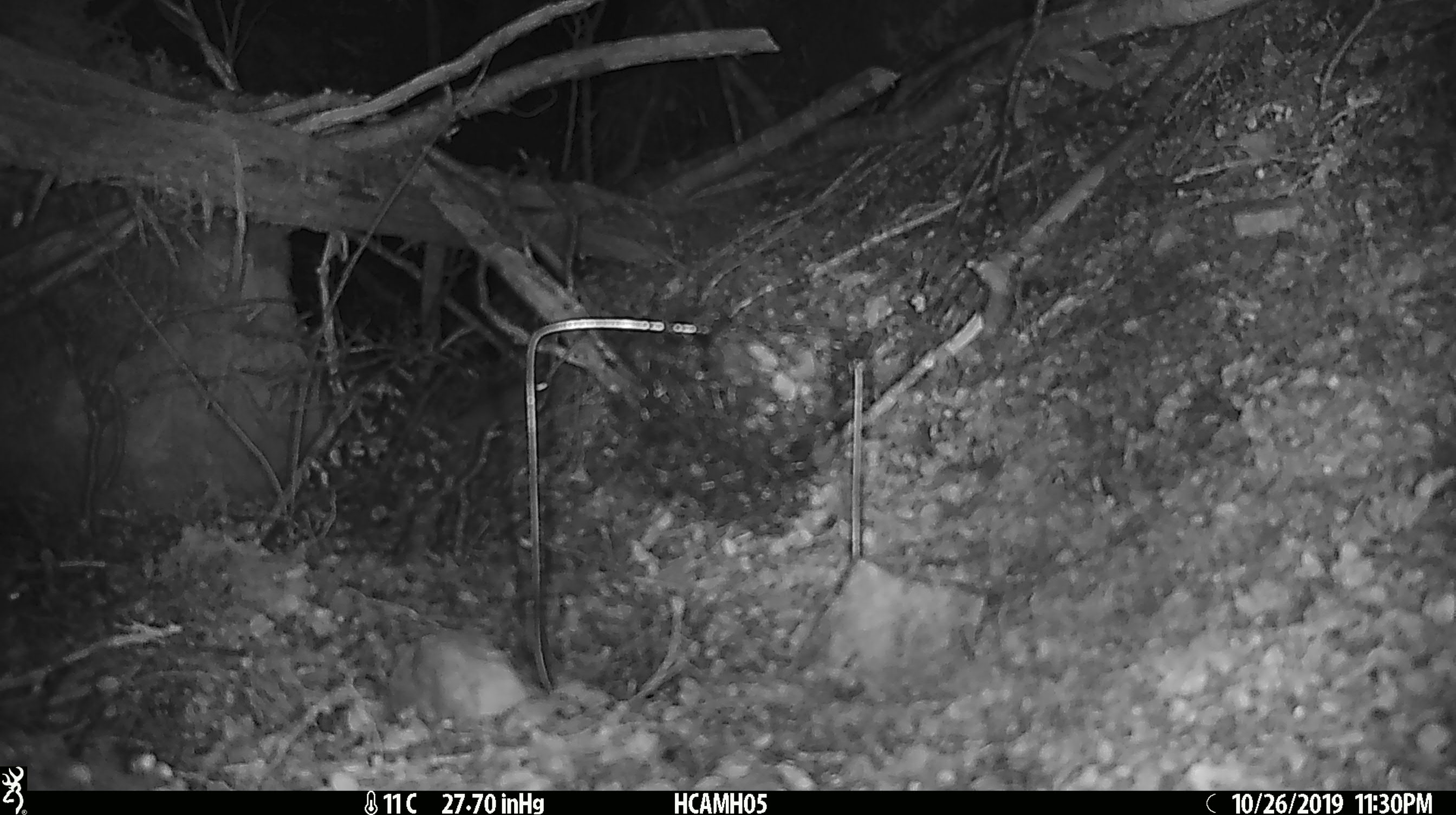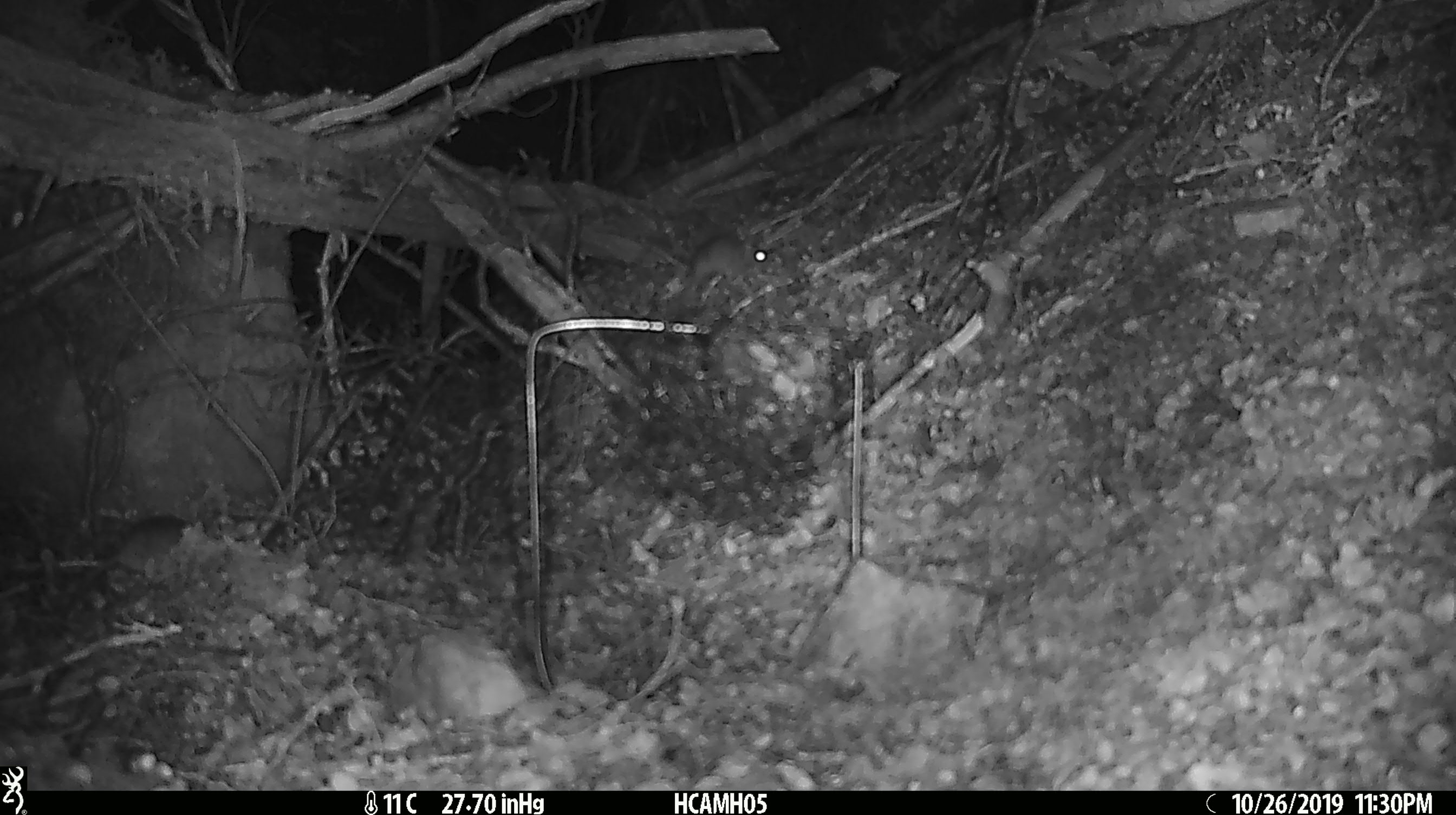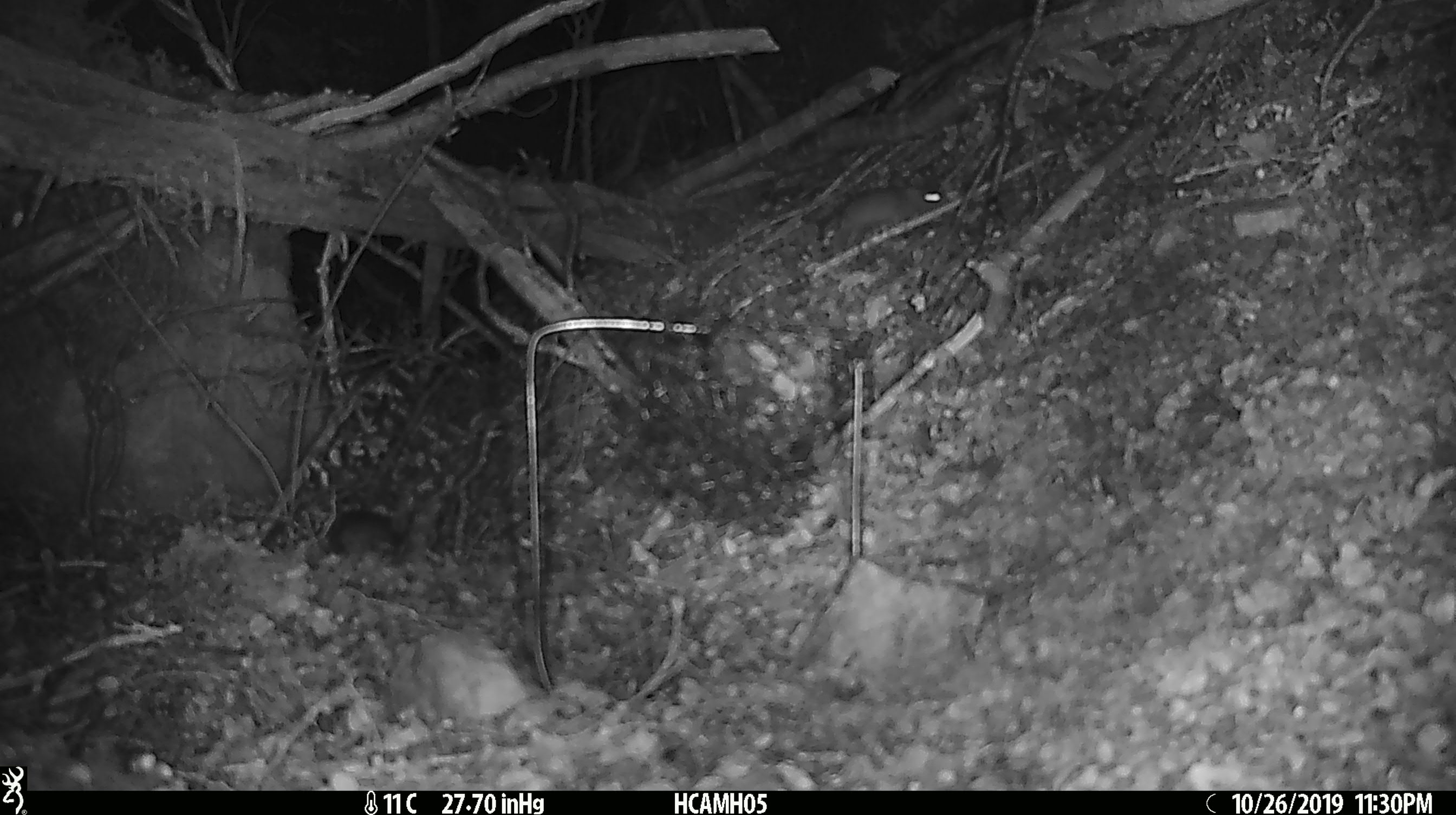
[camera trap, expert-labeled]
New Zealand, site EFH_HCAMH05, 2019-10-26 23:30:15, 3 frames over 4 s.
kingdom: Animalia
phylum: Chordata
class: Mammalia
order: Rodentia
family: Muridae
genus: Mus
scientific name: Mus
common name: mouse